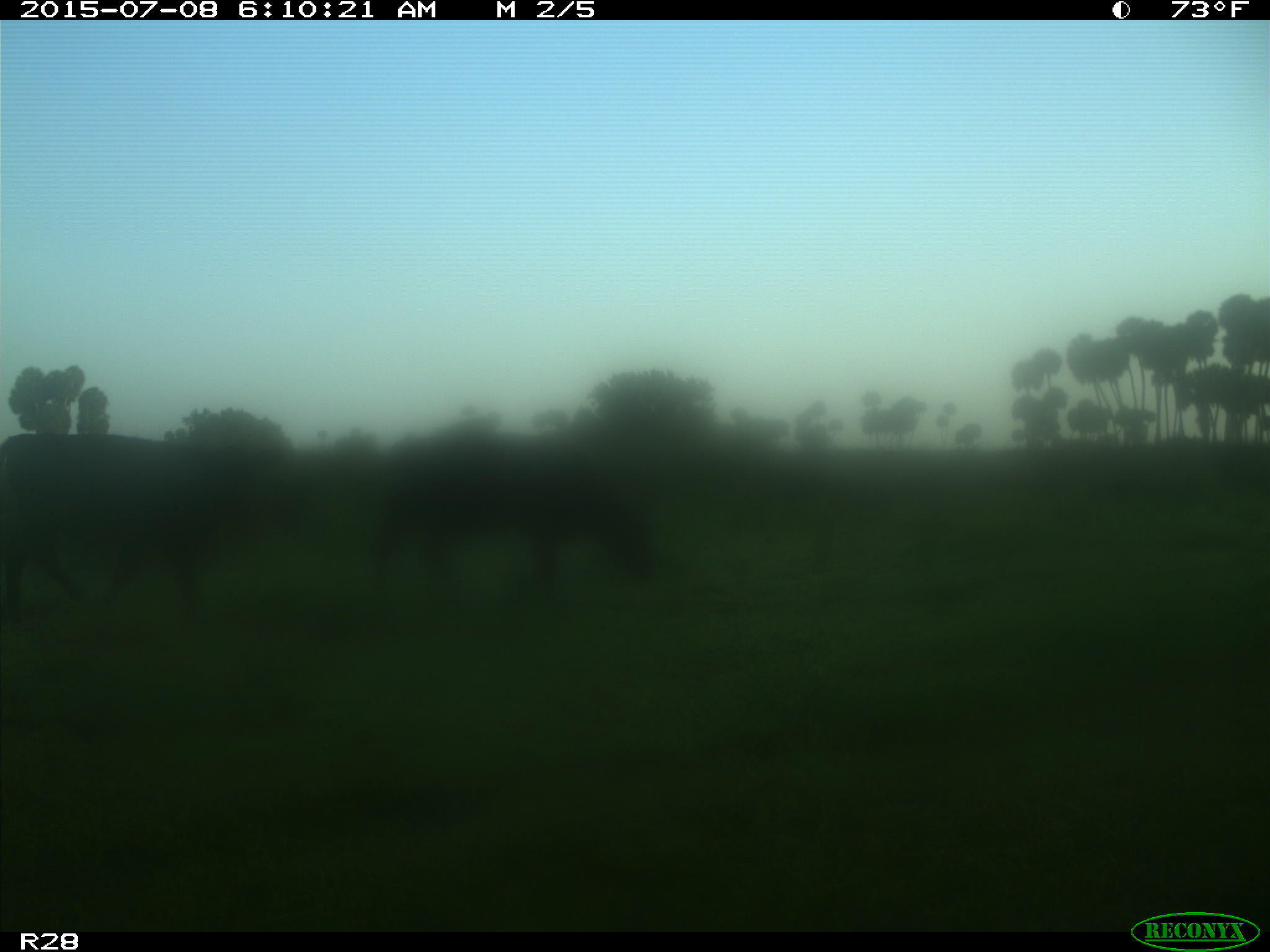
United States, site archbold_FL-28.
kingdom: Animalia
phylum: Chordata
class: Mammalia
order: Artiodactyla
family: Bovidae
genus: Bos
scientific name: Bos taurus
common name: domestic cow